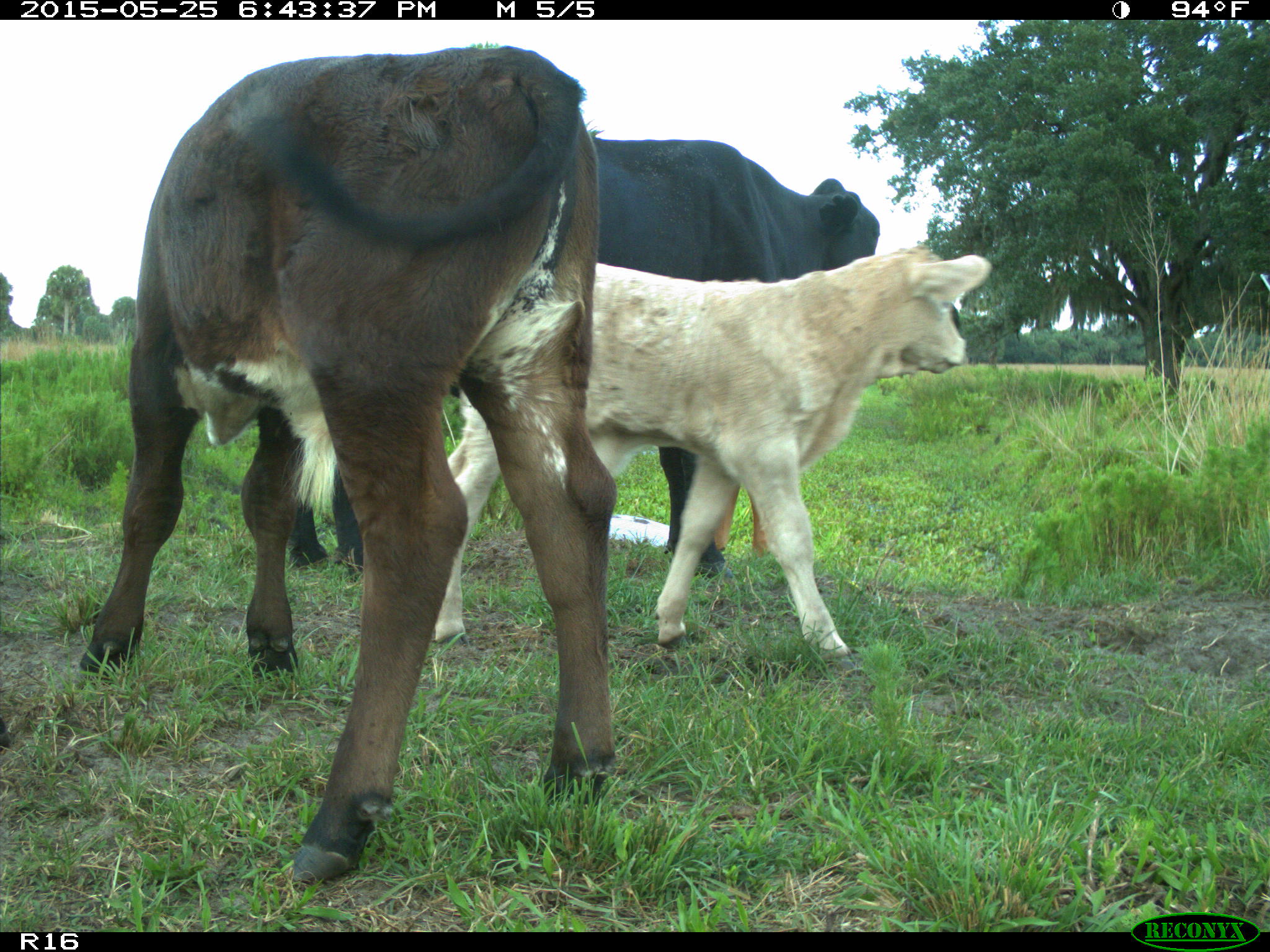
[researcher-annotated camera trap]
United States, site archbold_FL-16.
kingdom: Animalia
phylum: Chordata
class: Mammalia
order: Artiodactyla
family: Bovidae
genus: Bos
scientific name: Bos taurus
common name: domestic cow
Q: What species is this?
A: Bos taurus (domestic cow).